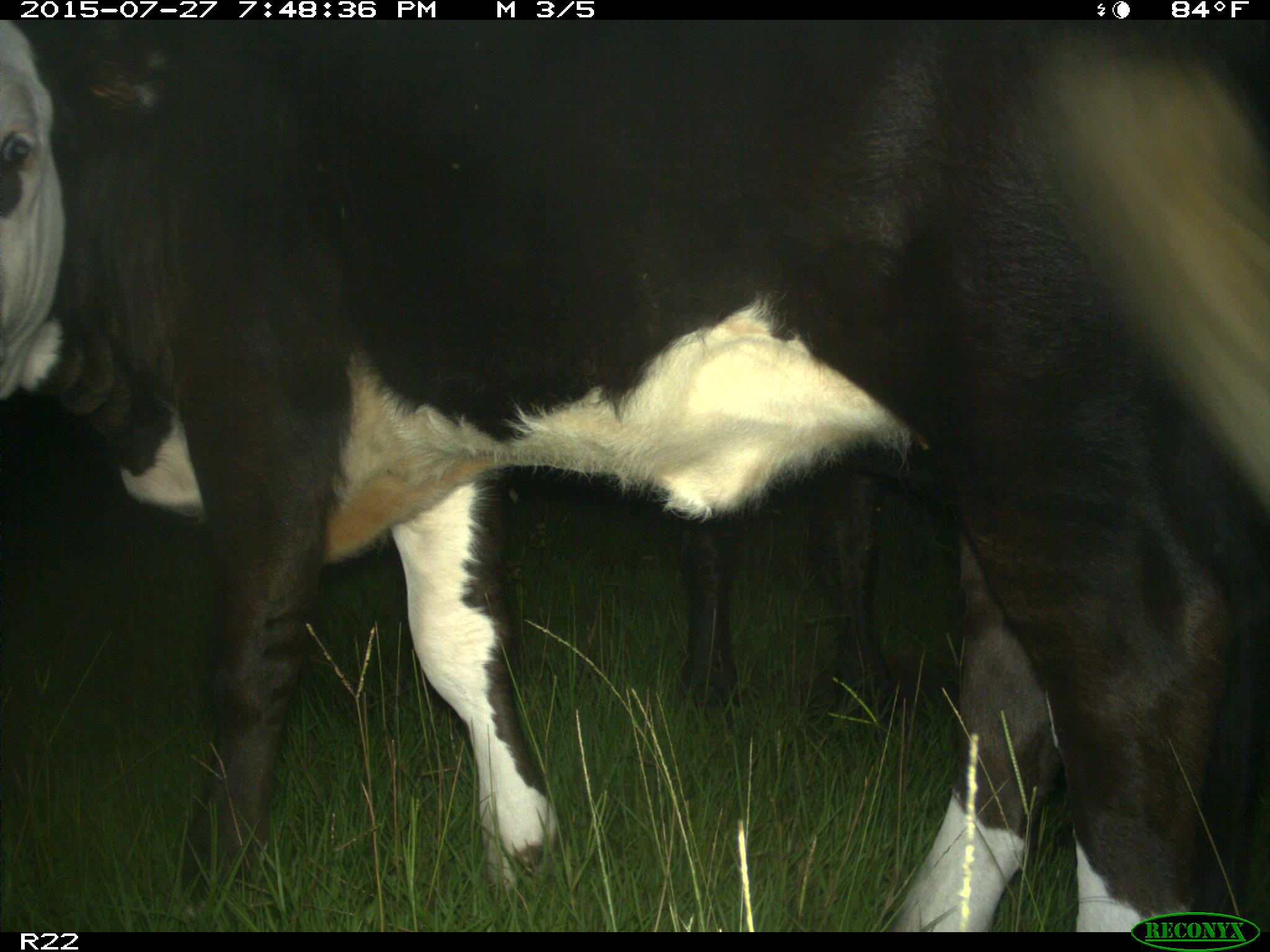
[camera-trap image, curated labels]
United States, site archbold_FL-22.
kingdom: Animalia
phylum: Chordata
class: Mammalia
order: Artiodactyla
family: Bovidae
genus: Bos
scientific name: Bos taurus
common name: domestic cow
Bos taurus (domestic cow).